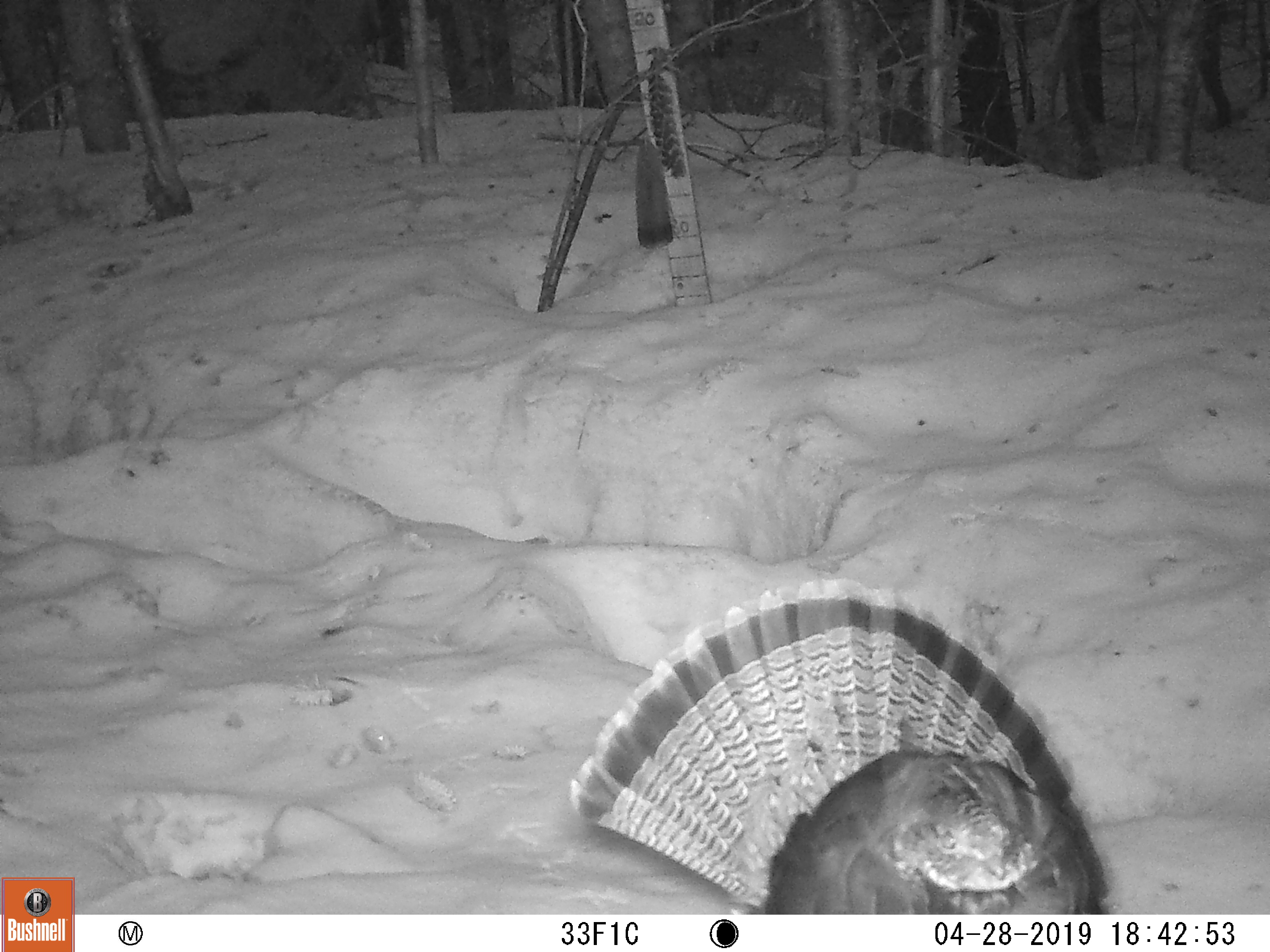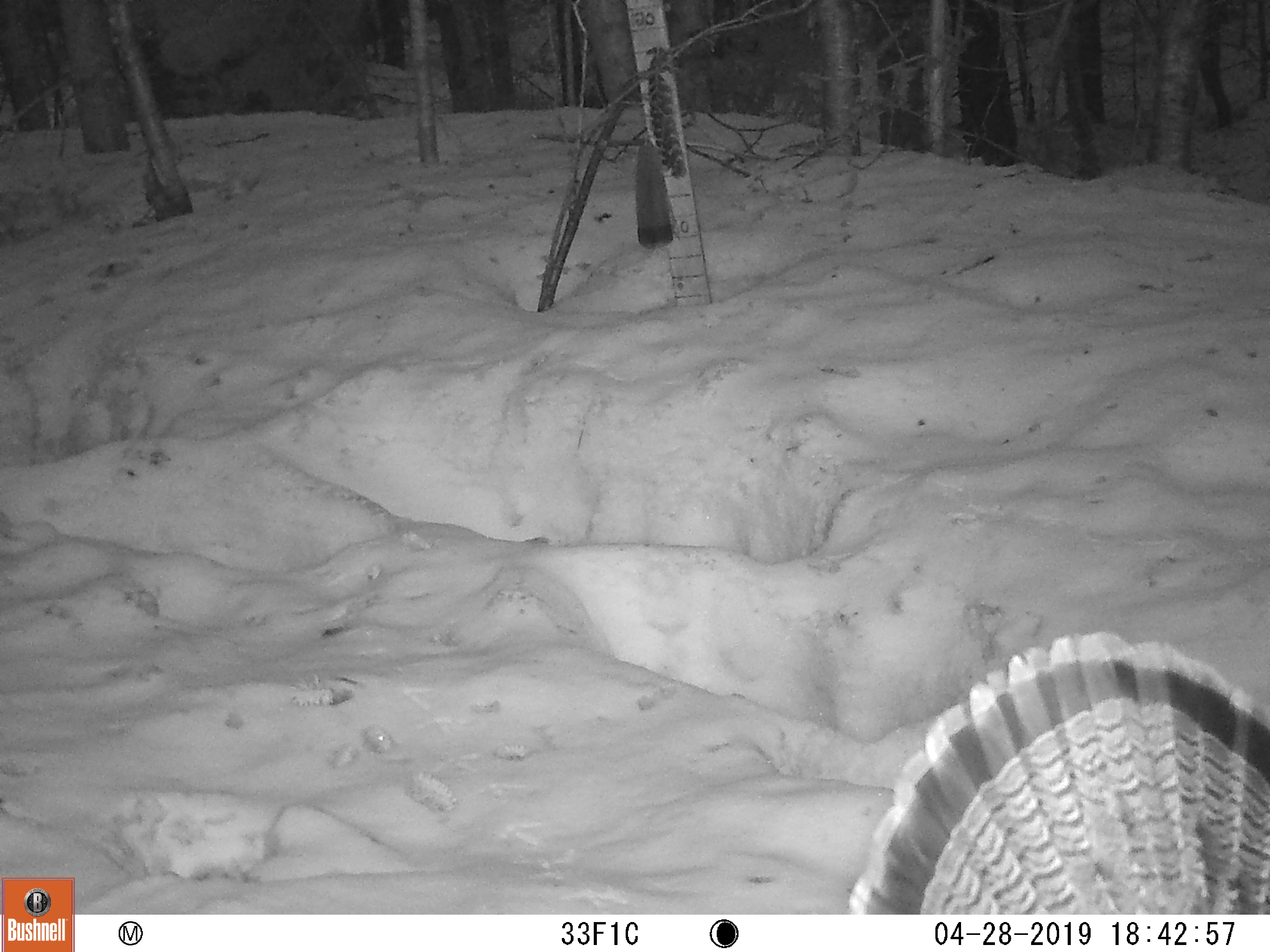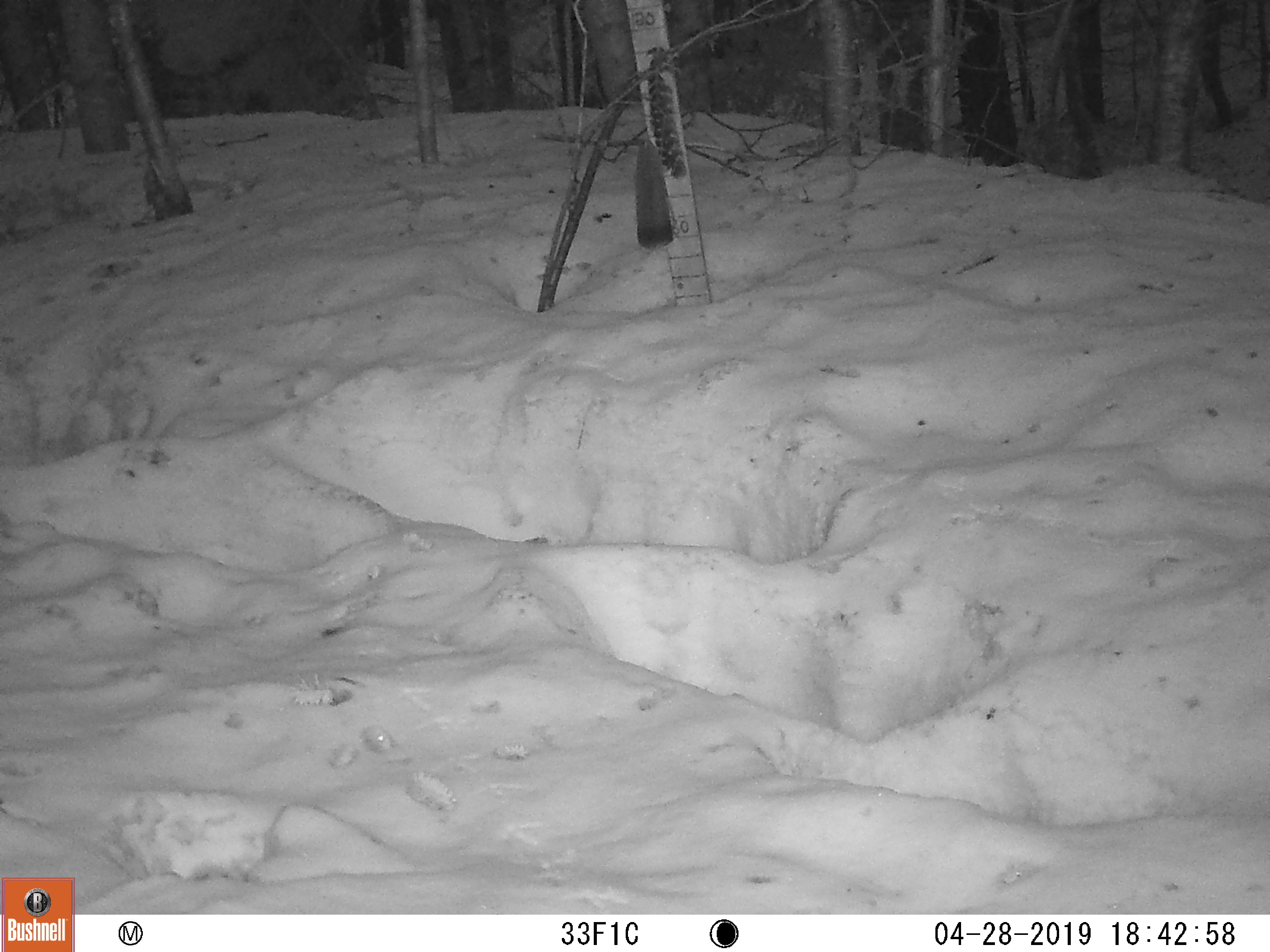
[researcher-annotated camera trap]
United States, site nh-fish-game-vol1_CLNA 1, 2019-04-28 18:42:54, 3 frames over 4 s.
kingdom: Animalia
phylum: Chordata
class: Aves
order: Galliformes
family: Phasianidae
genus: Bonasa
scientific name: Bonasa umbellus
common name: ruffed grouse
Ruffed grouse (Bonasa umbellus).